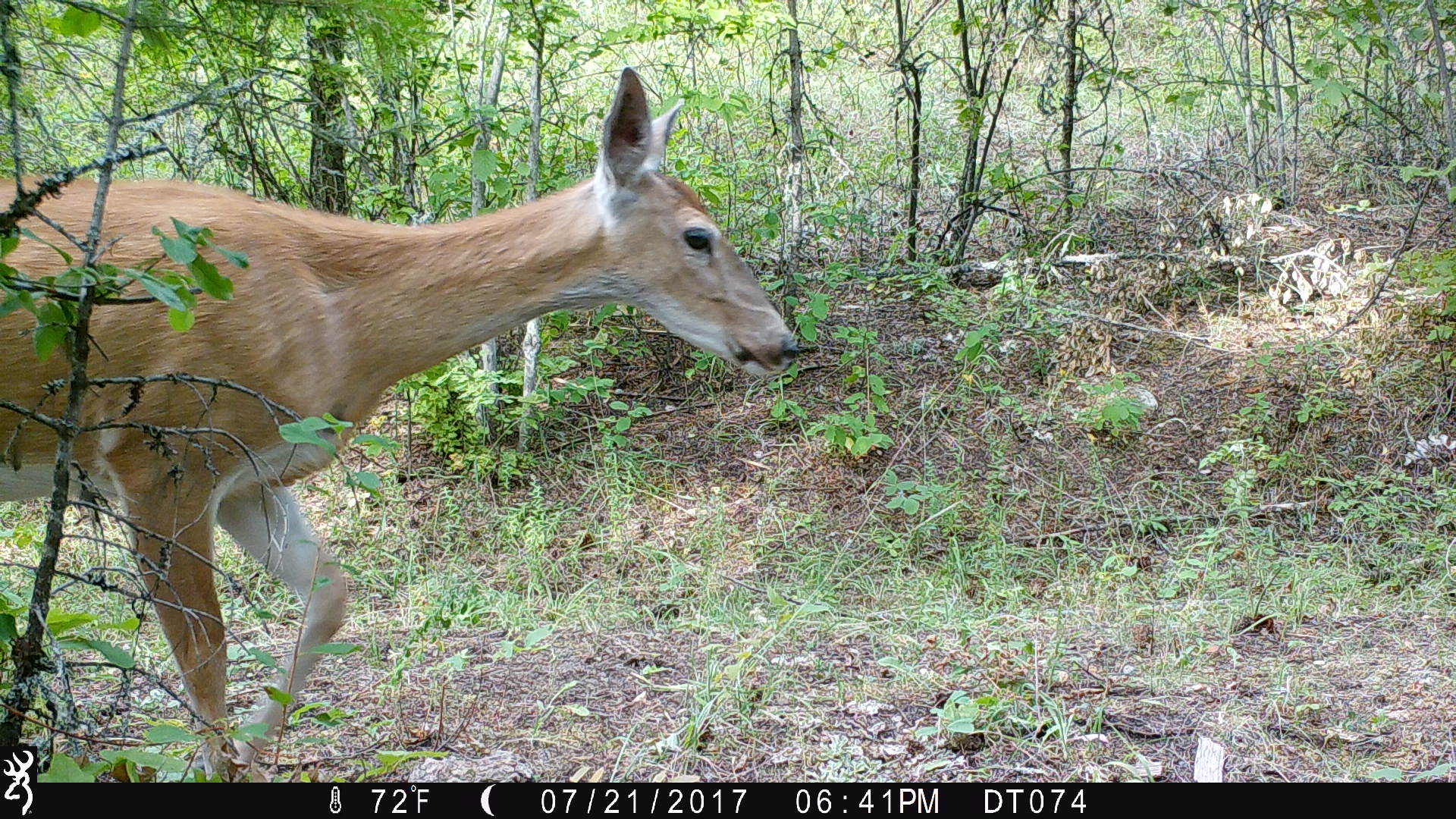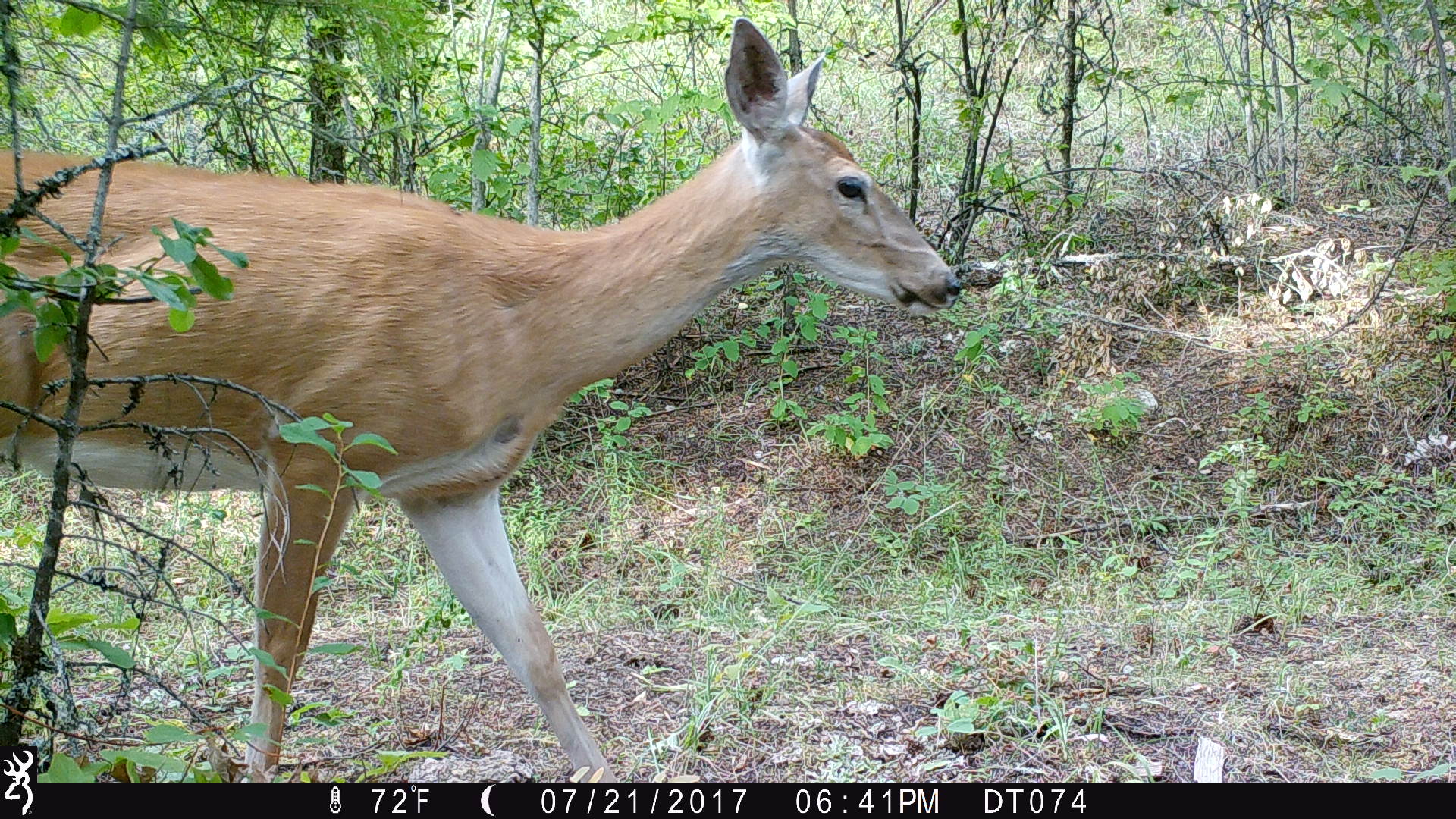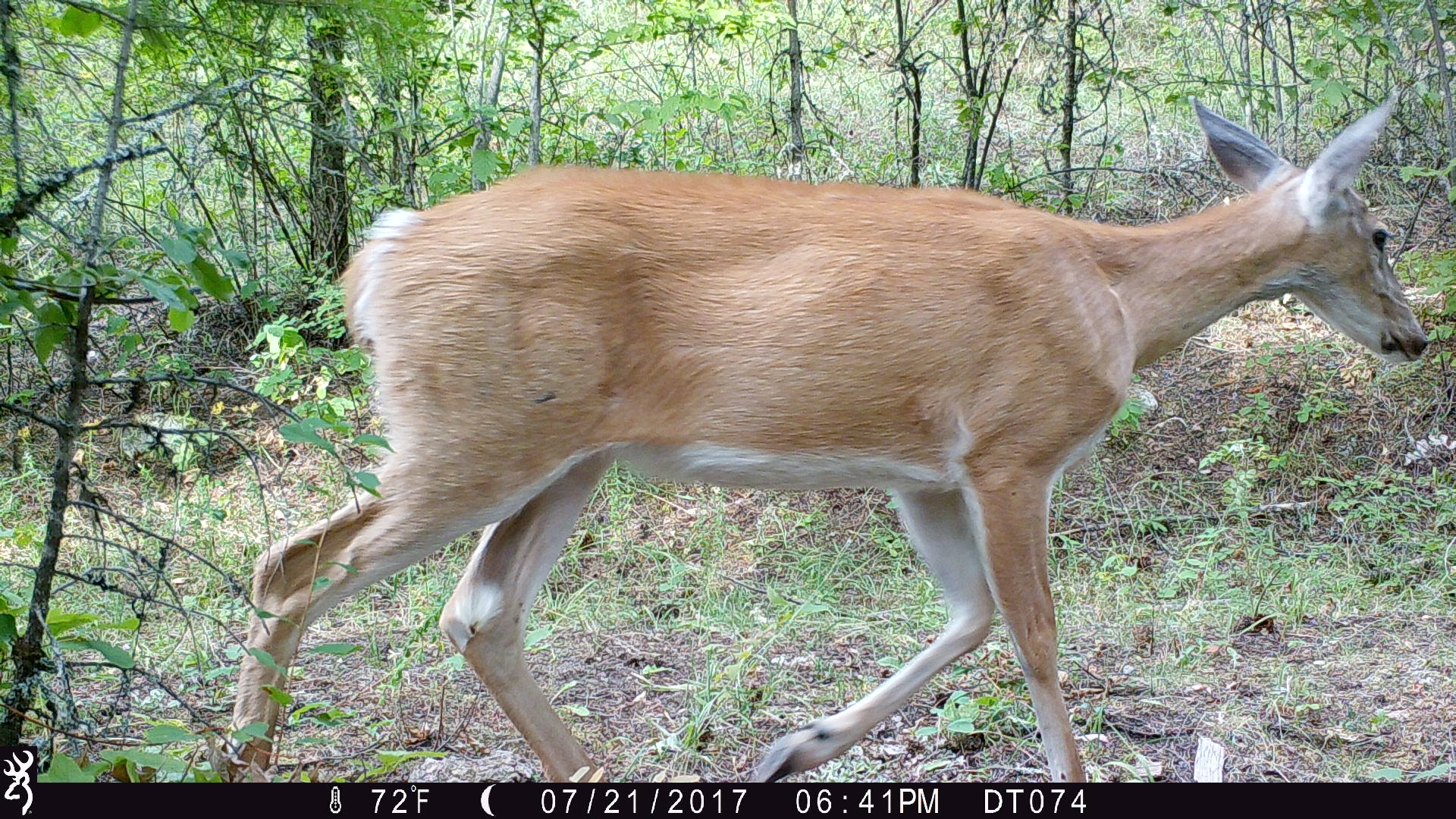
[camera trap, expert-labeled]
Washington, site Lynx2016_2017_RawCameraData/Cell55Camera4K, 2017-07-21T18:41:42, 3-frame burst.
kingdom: Animalia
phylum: Chordata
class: Mammalia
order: Artiodactyla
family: Cervidae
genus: Odocoileus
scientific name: Odocoileus virginianus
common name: white-tailed deer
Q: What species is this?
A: Odocoileus virginianus (white-tailed deer).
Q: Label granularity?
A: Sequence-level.